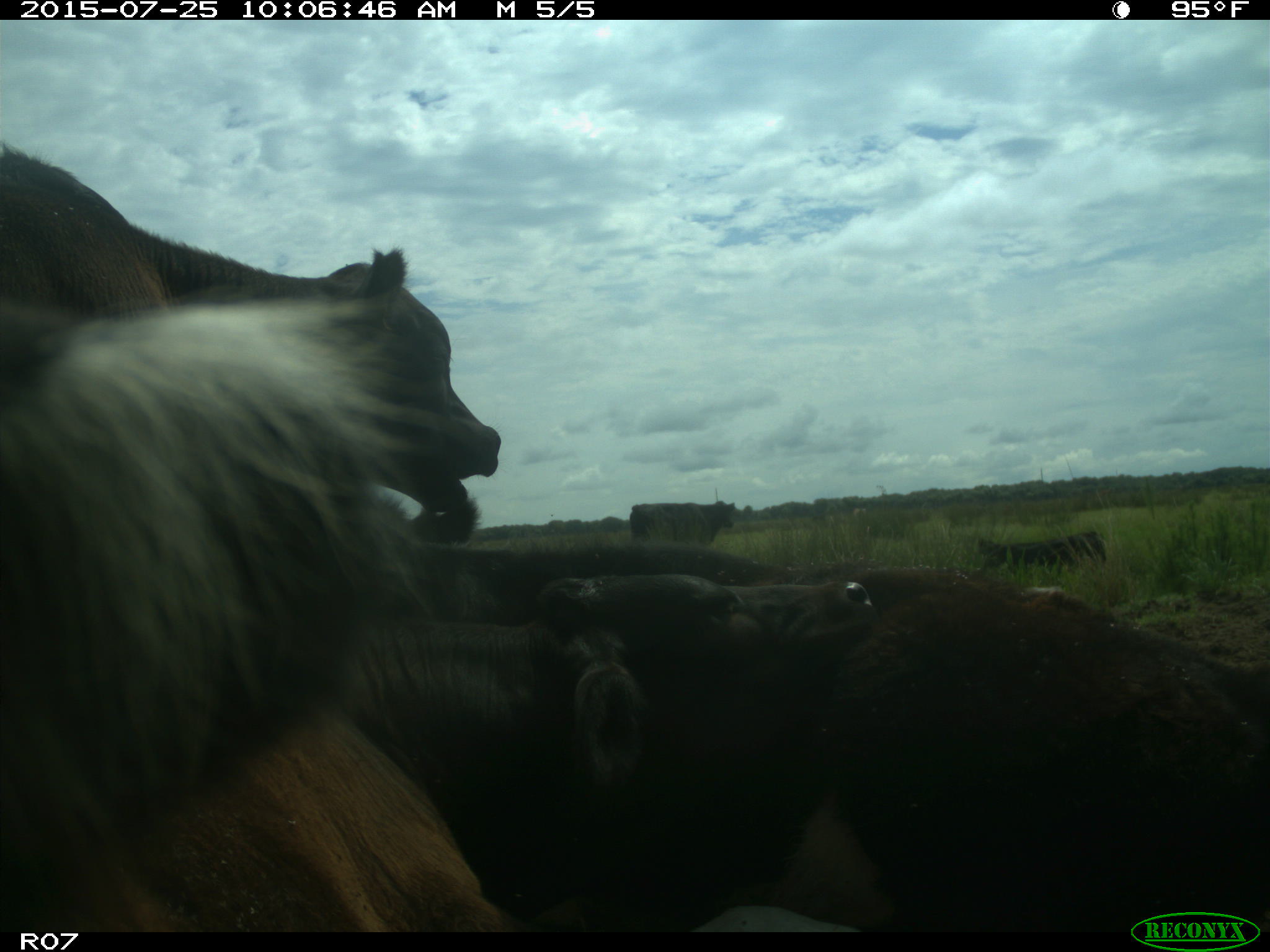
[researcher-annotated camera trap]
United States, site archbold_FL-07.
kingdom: Animalia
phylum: Chordata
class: Mammalia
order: Artiodactyla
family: Bovidae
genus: Bos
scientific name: Bos taurus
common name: domestic cow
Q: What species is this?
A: Bos taurus (domestic cow).